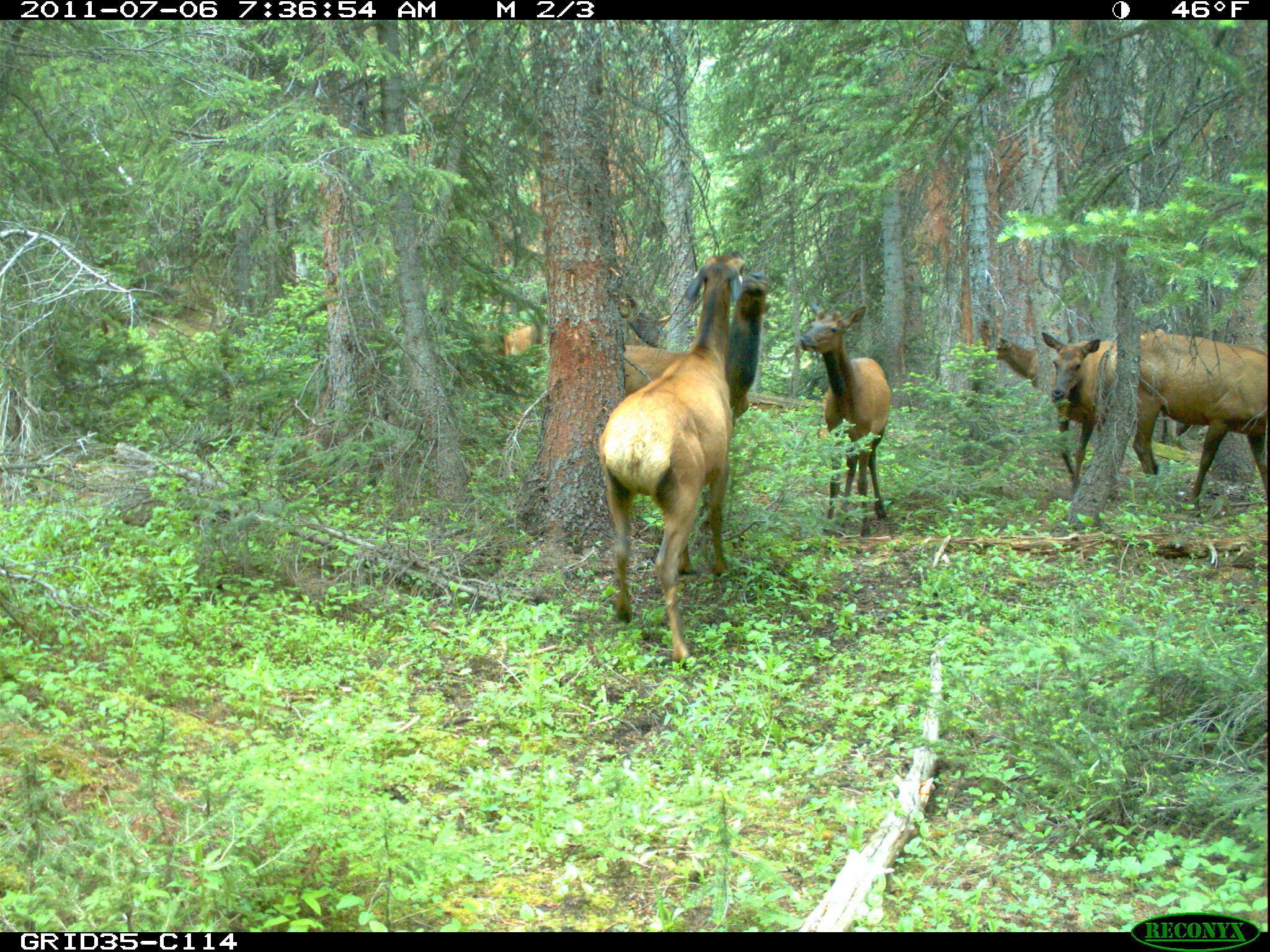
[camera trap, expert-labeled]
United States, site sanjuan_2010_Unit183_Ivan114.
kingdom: Animalia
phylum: Chordata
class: Mammalia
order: Artiodactyla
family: Cervidae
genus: Cervus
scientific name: Cervus elaphus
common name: red deer